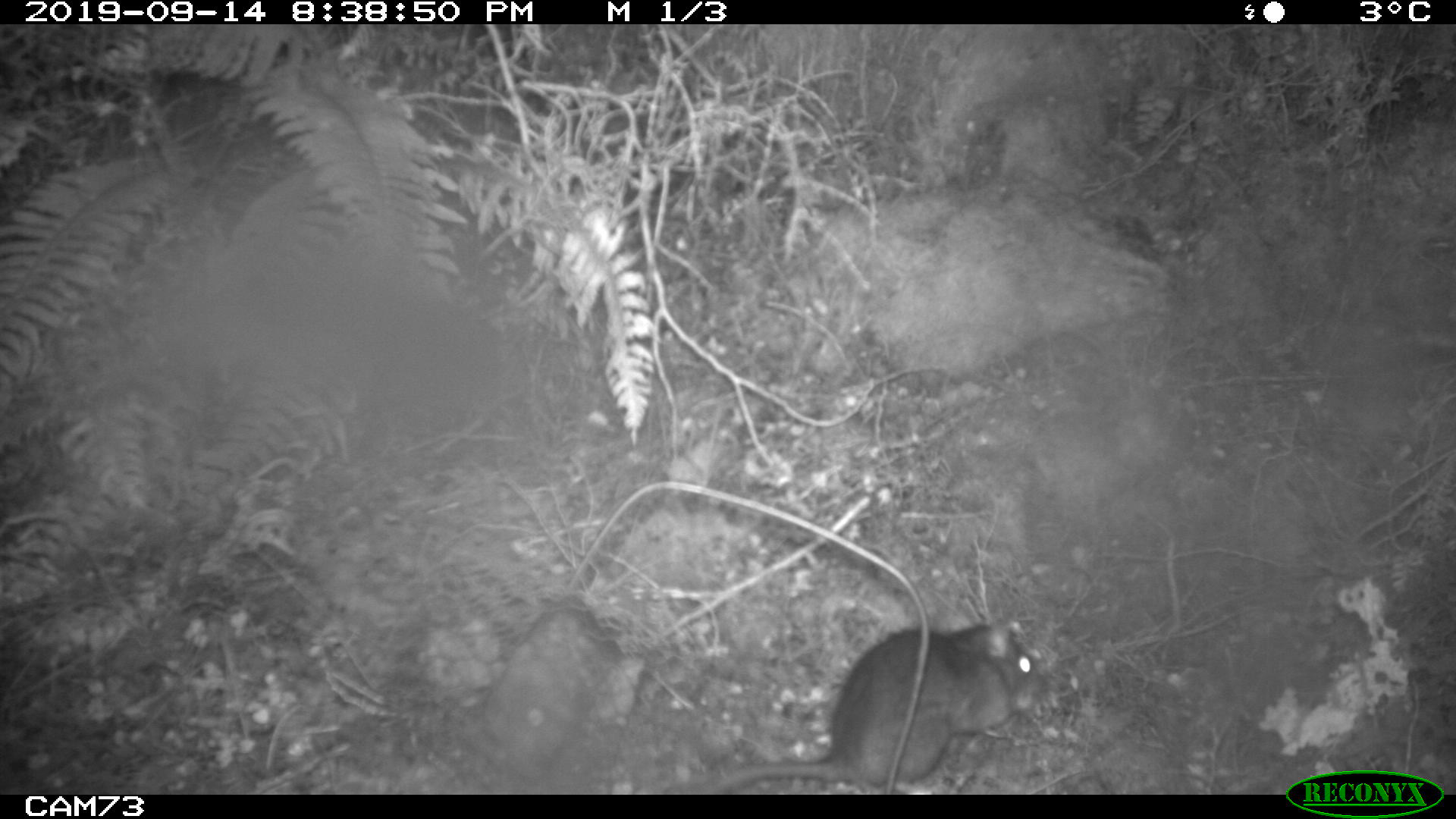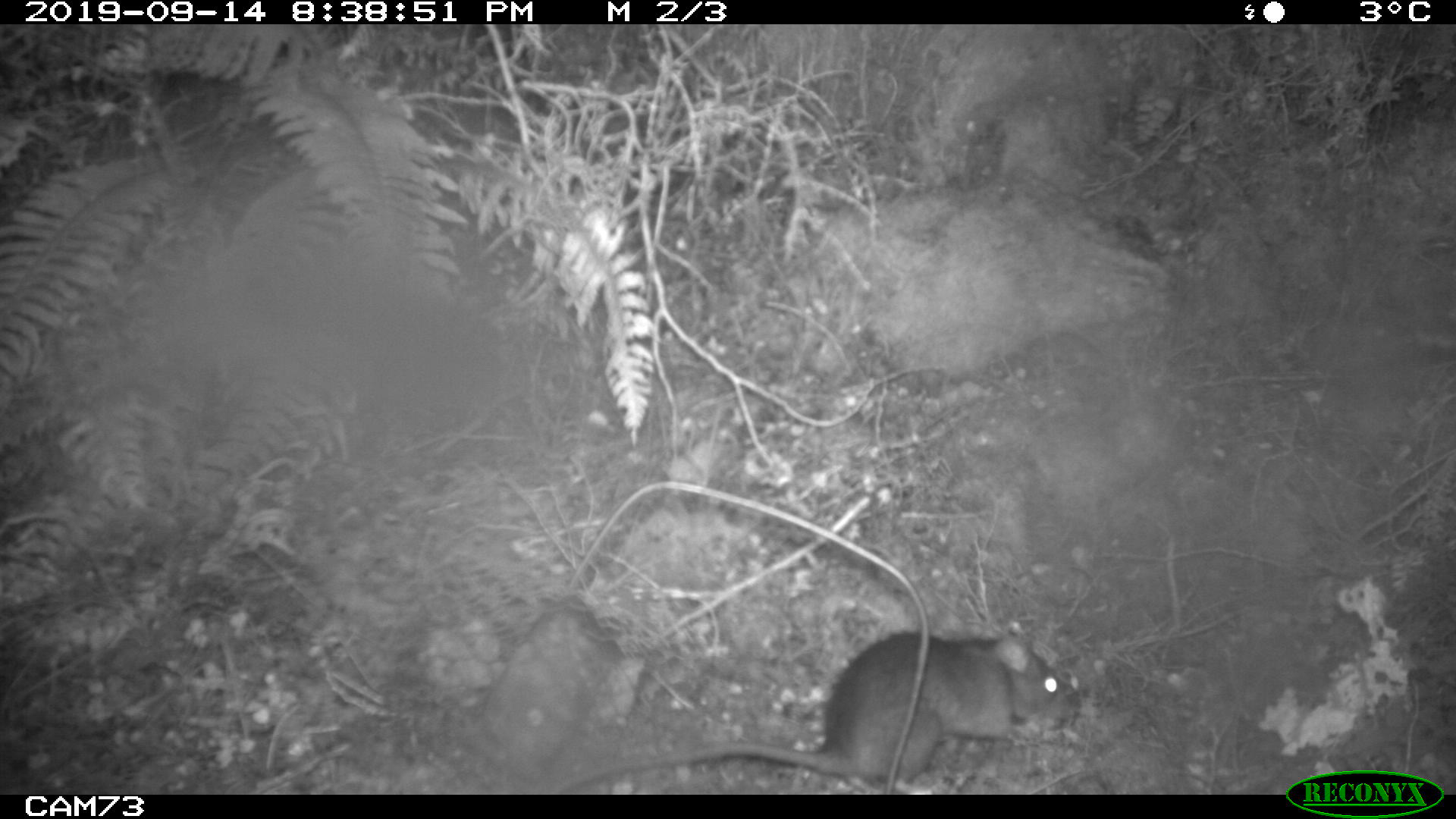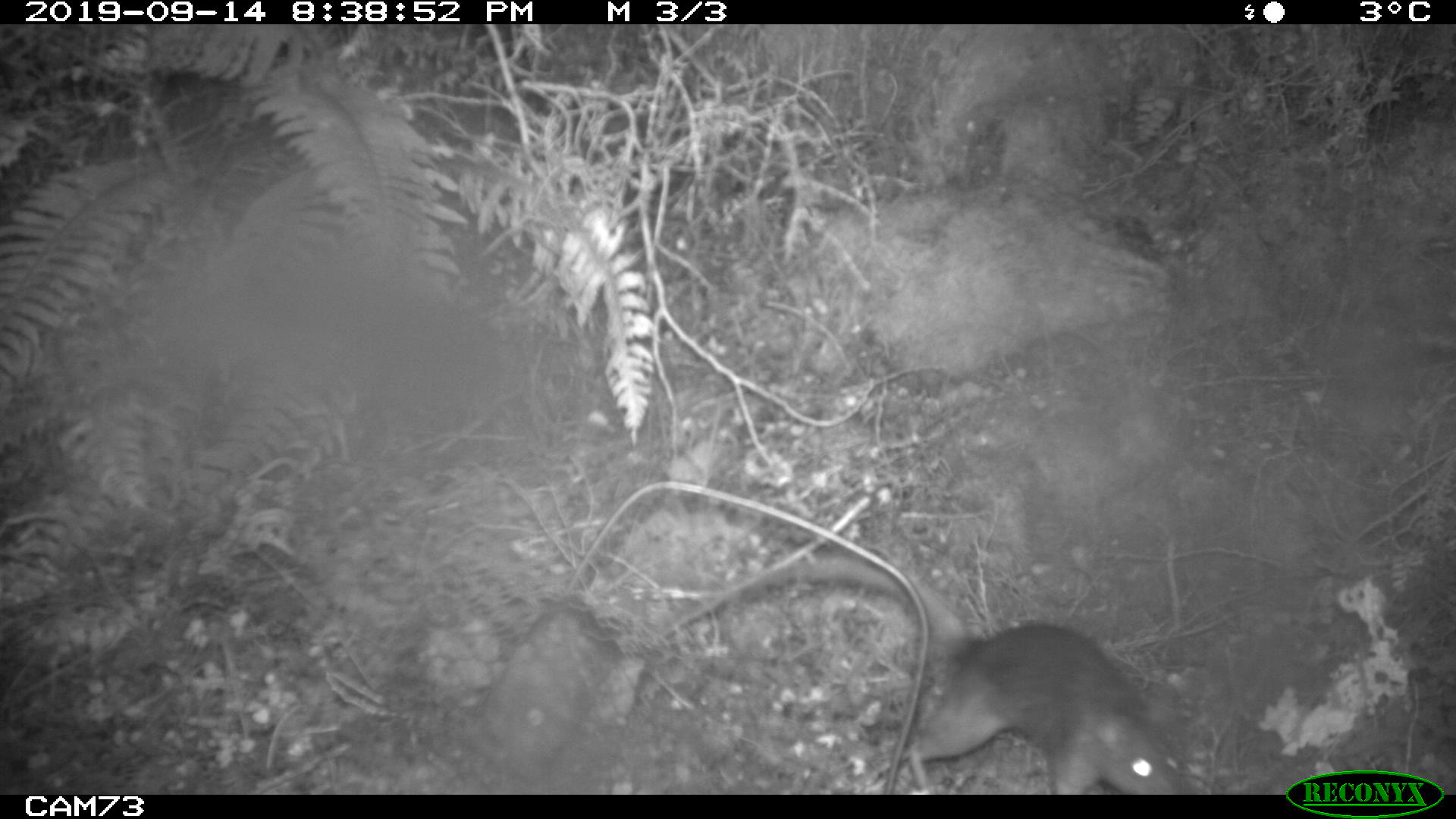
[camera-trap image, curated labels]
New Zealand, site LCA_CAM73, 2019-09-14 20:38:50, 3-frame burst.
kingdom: Animalia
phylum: Chordata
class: Mammalia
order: Rodentia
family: Muridae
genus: Rattus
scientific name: Rattus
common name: rat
Rat (Rattus).